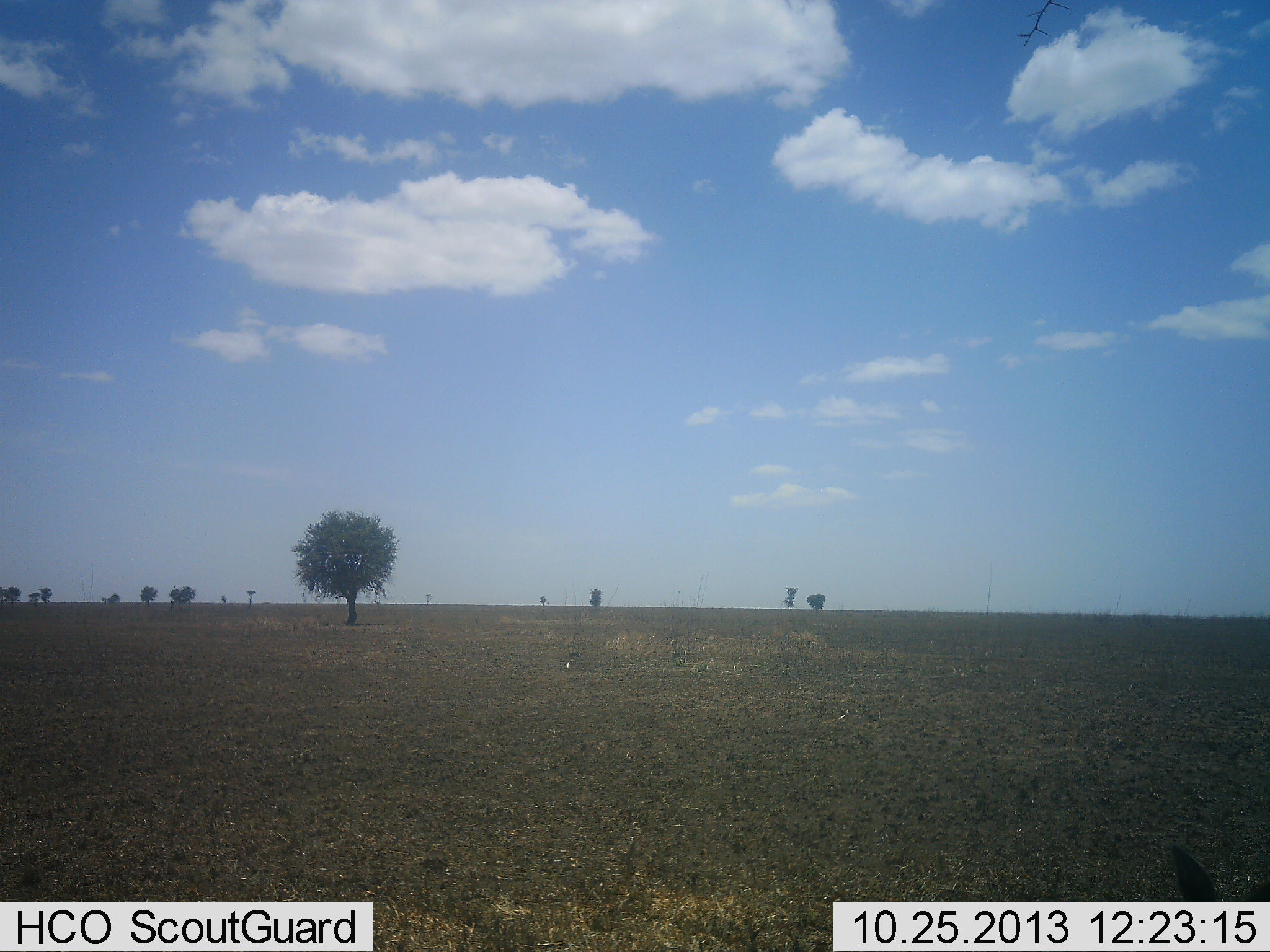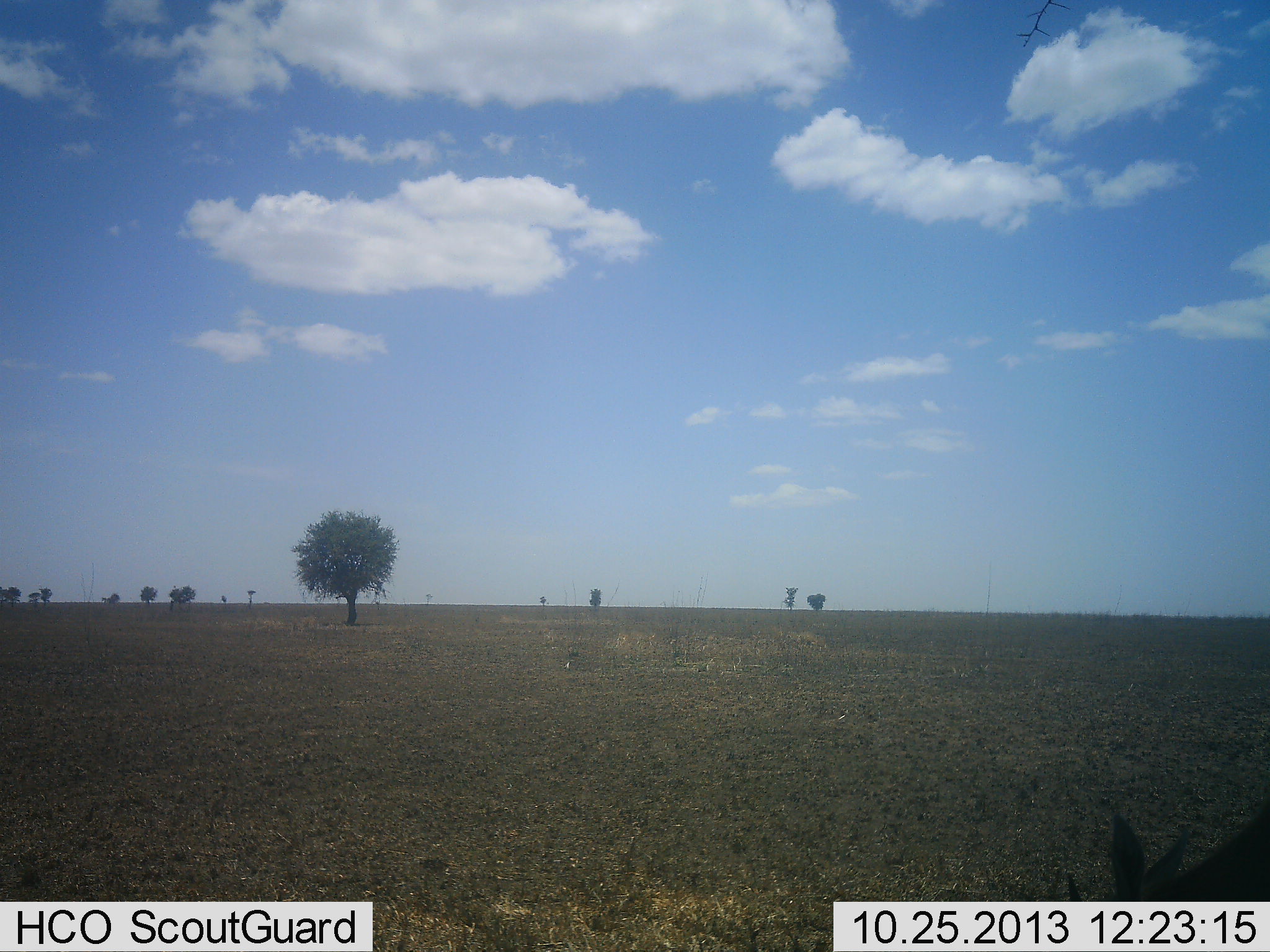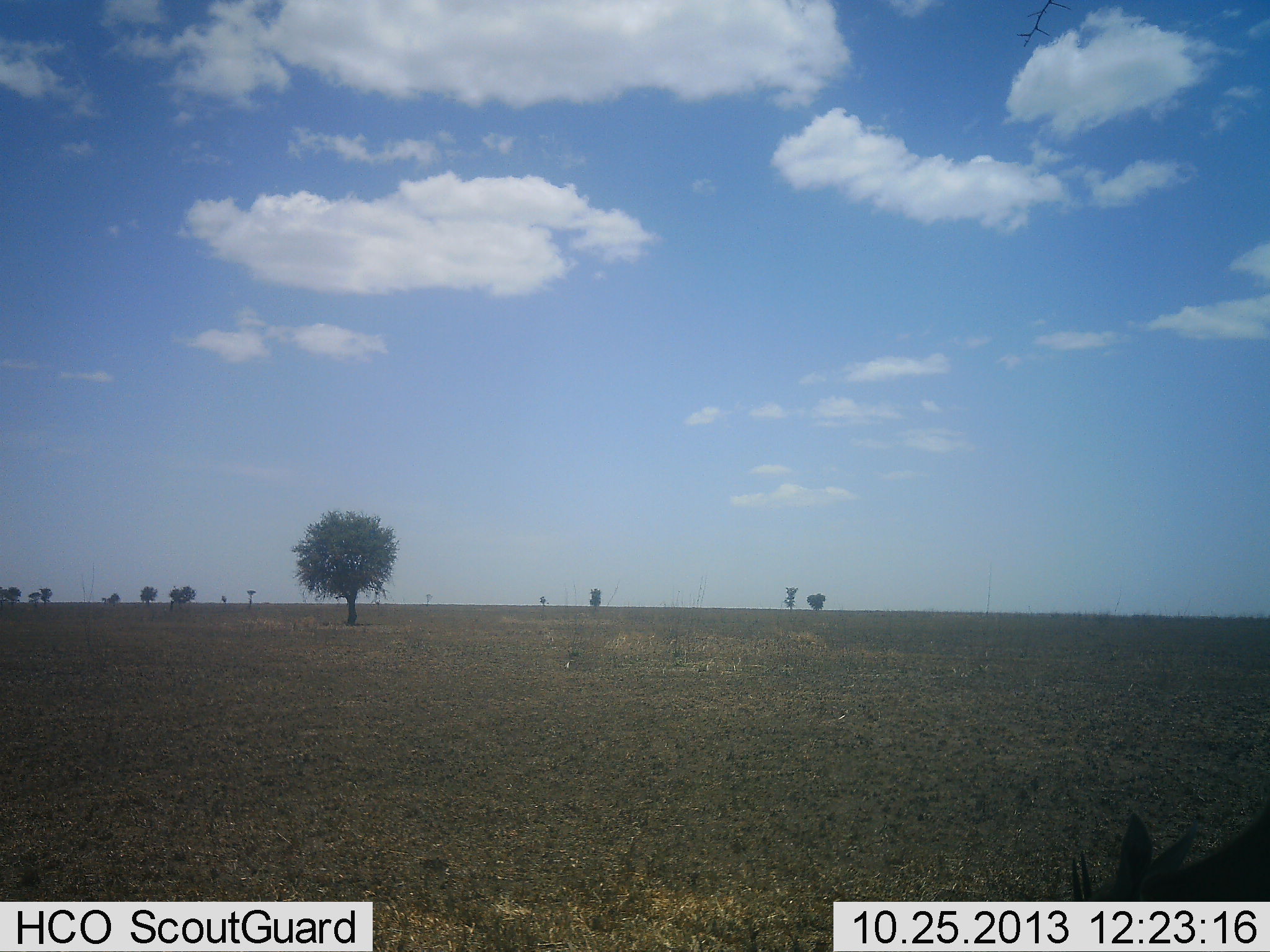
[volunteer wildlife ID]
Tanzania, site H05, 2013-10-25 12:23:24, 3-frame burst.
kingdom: Animalia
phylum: Chordata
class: Mammalia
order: Artiodactyla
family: Bovidae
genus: Eudorcas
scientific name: Eudorcas thomsonii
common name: thomson's gazelle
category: gazellethomsons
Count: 1.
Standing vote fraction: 40%.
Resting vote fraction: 0%.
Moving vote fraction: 10%.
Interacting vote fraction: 0%.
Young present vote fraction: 0%.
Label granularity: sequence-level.